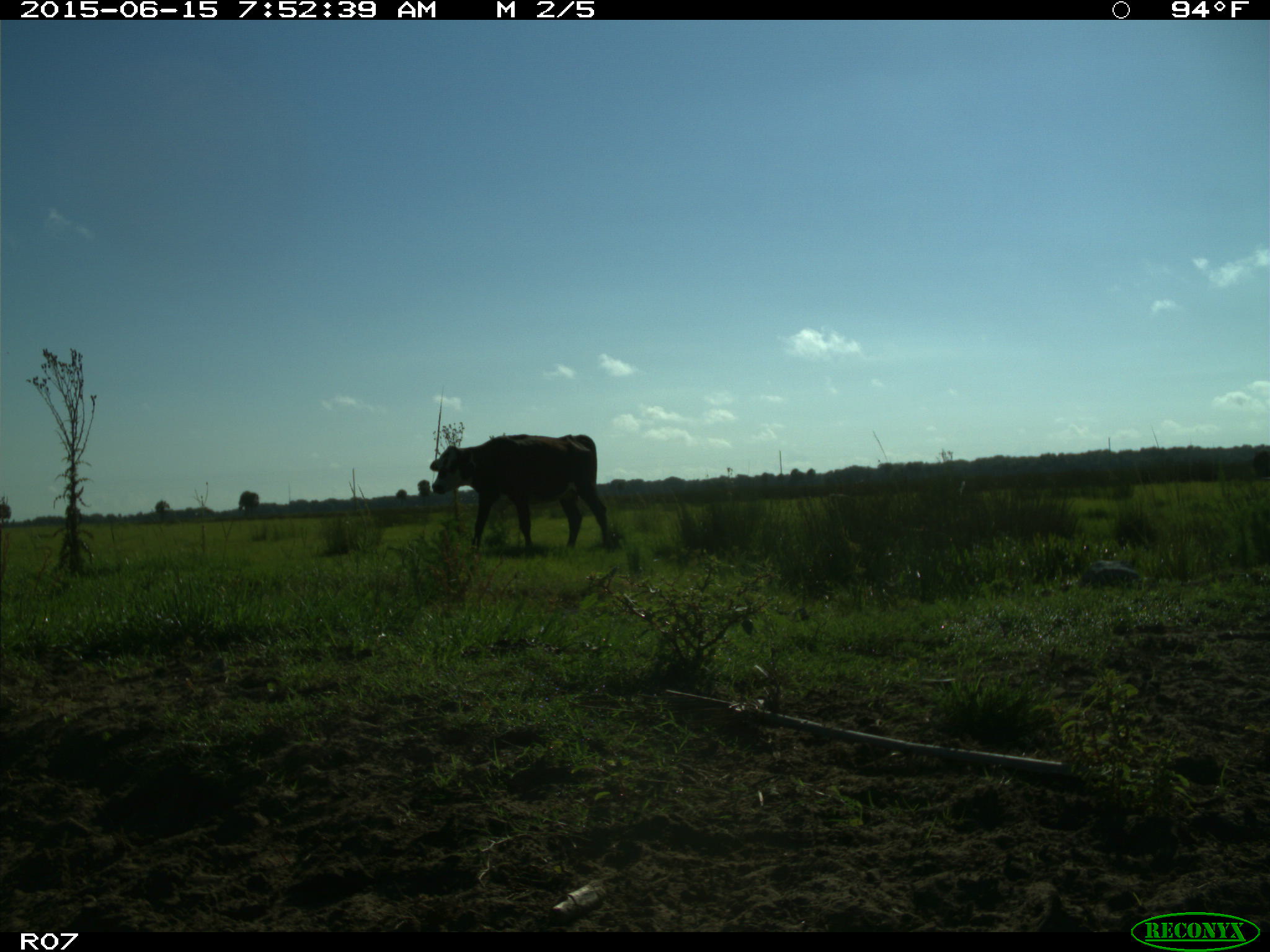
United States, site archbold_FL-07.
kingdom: Animalia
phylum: Chordata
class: Mammalia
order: Artiodactyla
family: Bovidae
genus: Bos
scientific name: Bos taurus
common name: domestic cow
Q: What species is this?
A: Bos taurus (domestic cow).